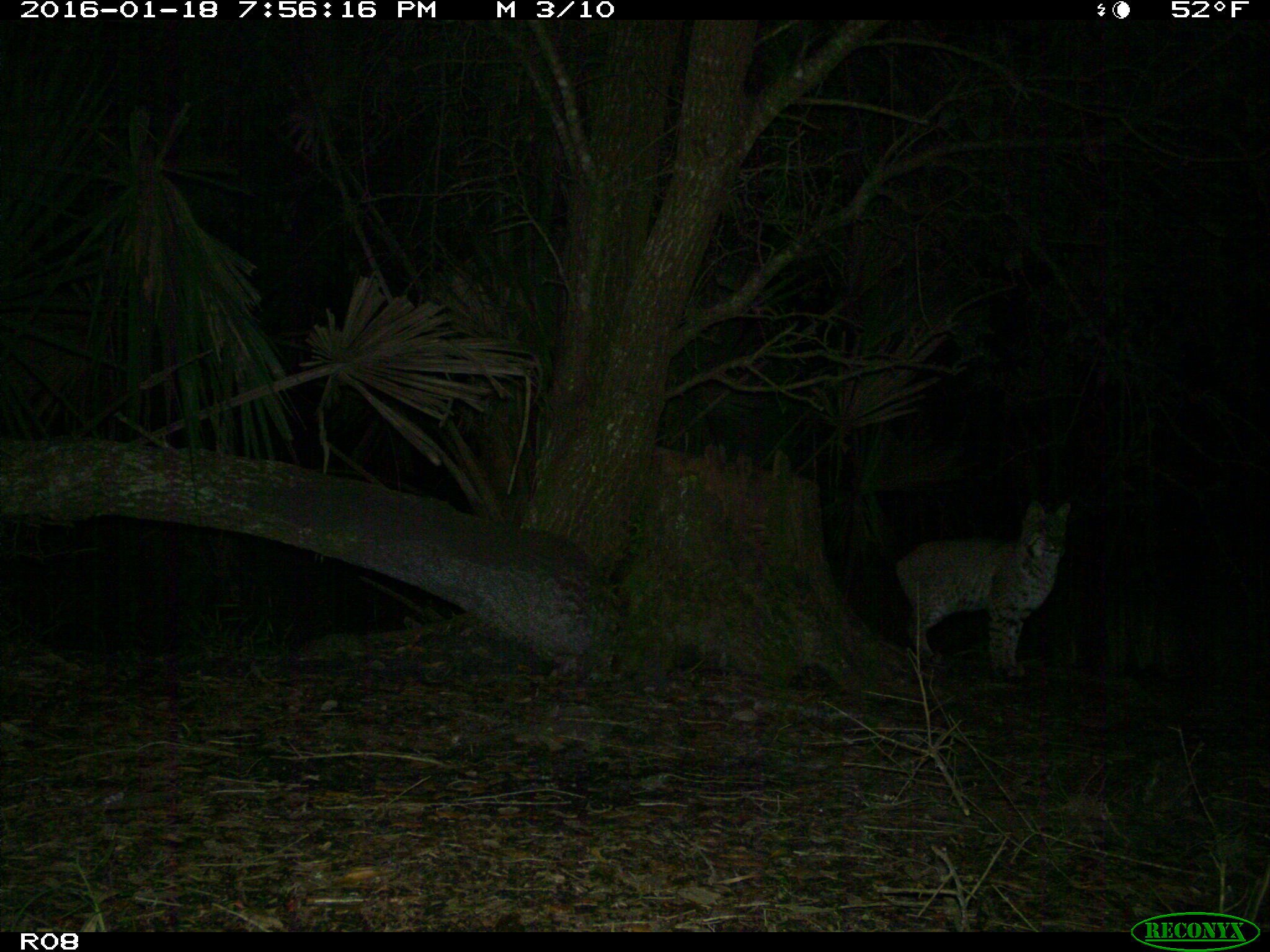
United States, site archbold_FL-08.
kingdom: Animalia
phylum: Chordata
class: Mammalia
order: Carnivora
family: Felidae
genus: Lynx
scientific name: Lynx rufus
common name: bobcat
Lynx rufus (bobcat).